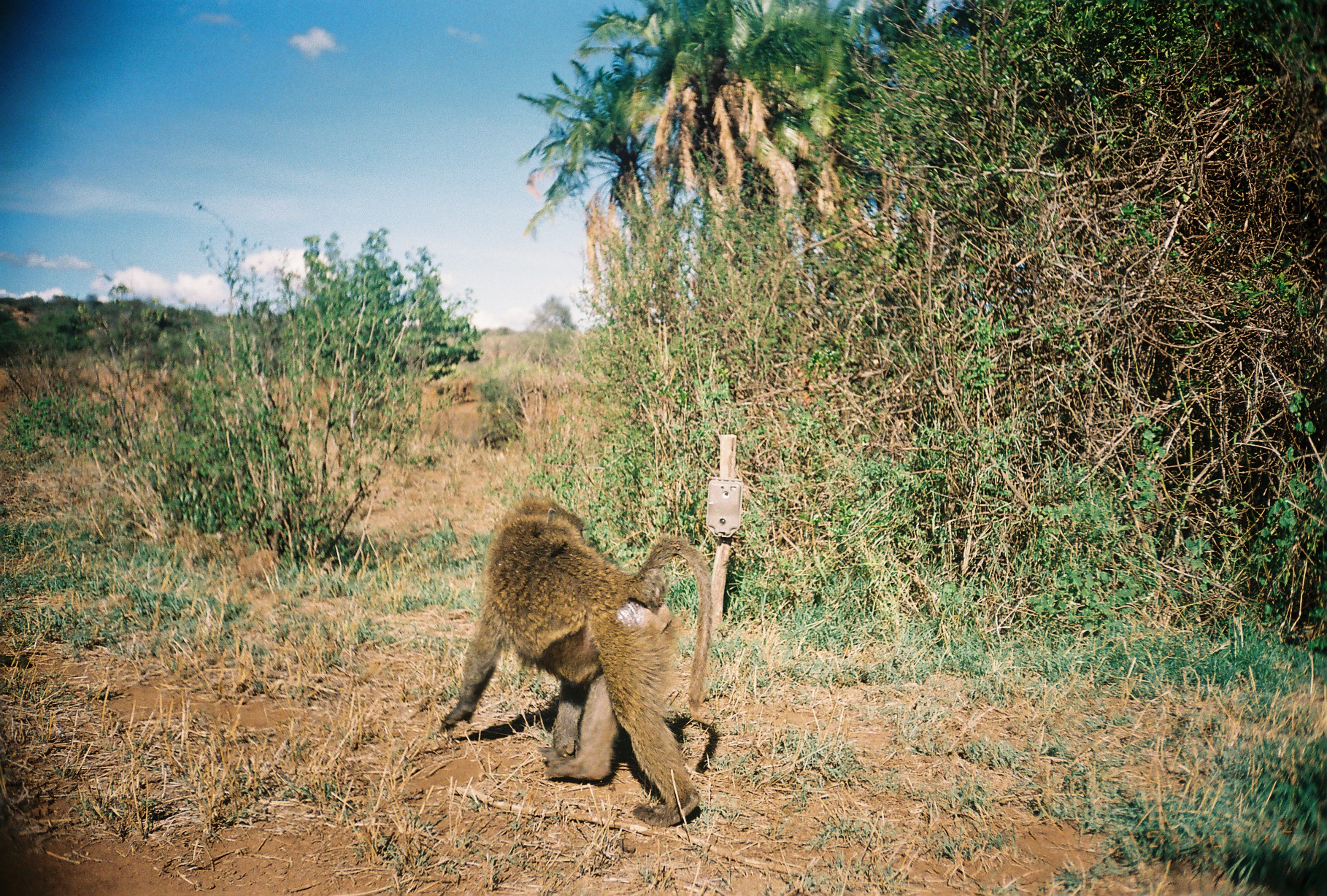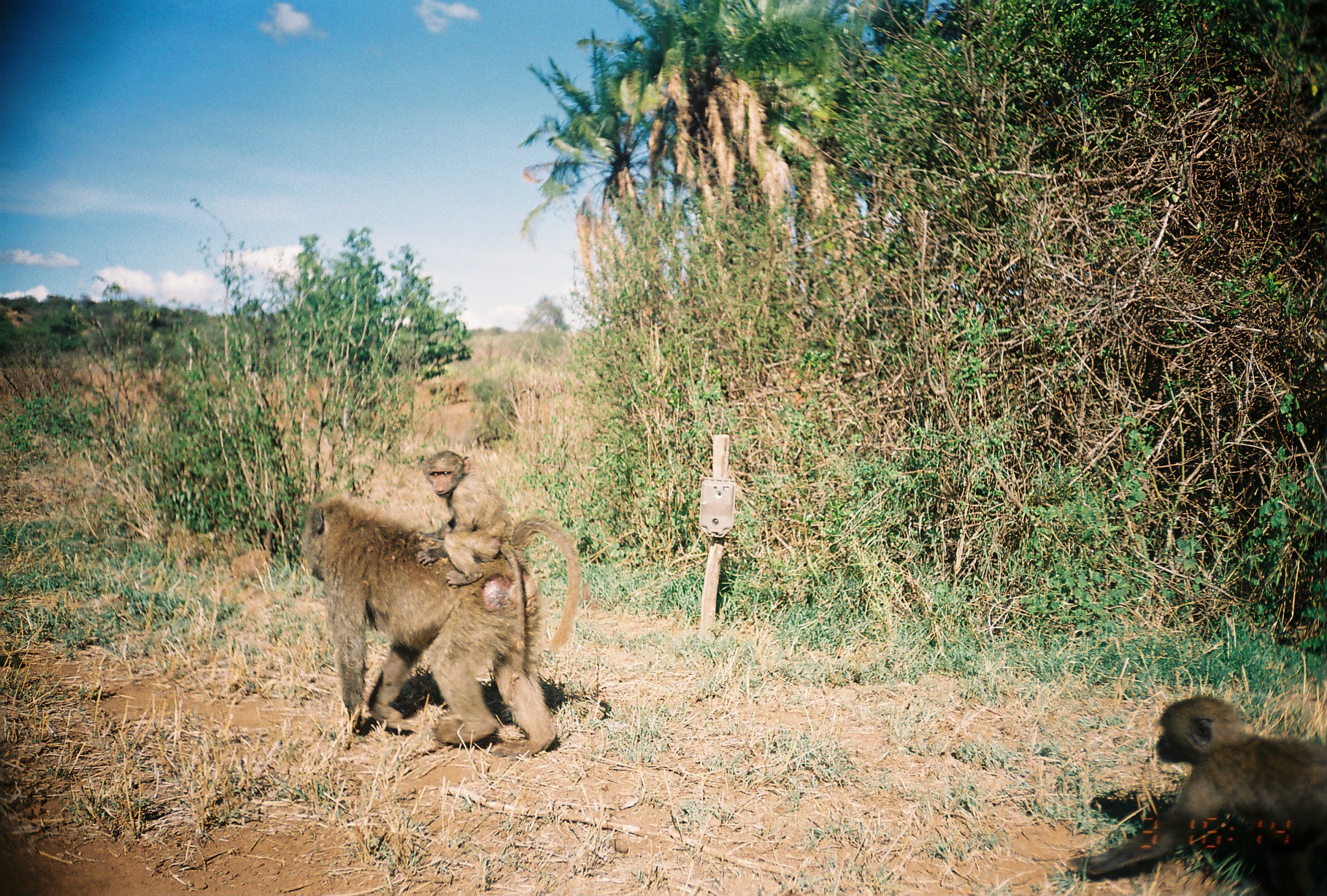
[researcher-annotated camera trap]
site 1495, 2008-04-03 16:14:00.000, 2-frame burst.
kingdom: Animalia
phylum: Chordata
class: Mammalia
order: Primates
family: Cercopithecidae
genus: Papio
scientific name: Papio anubis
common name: olive baboon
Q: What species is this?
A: Papio anubis (olive baboon).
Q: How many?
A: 1.